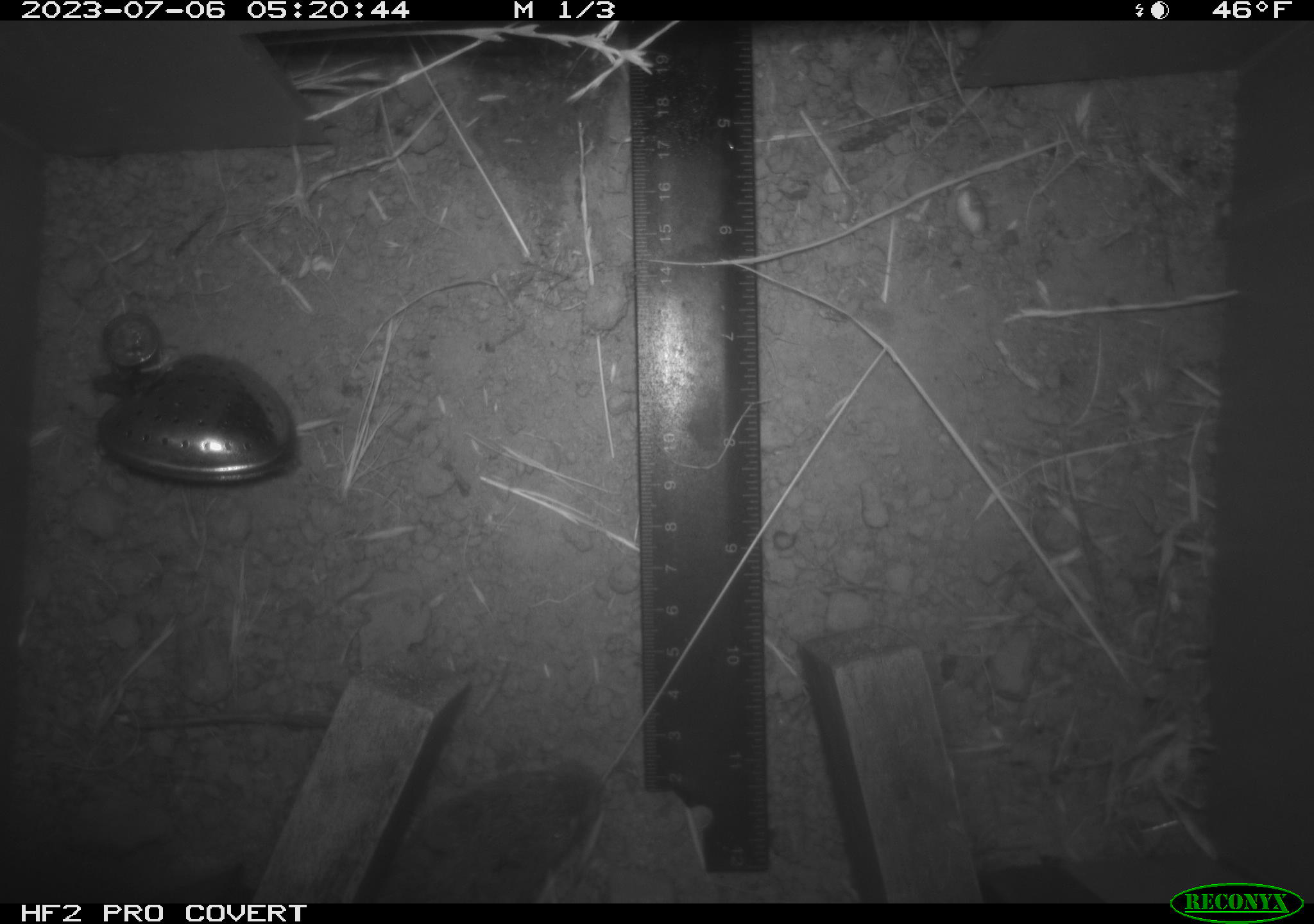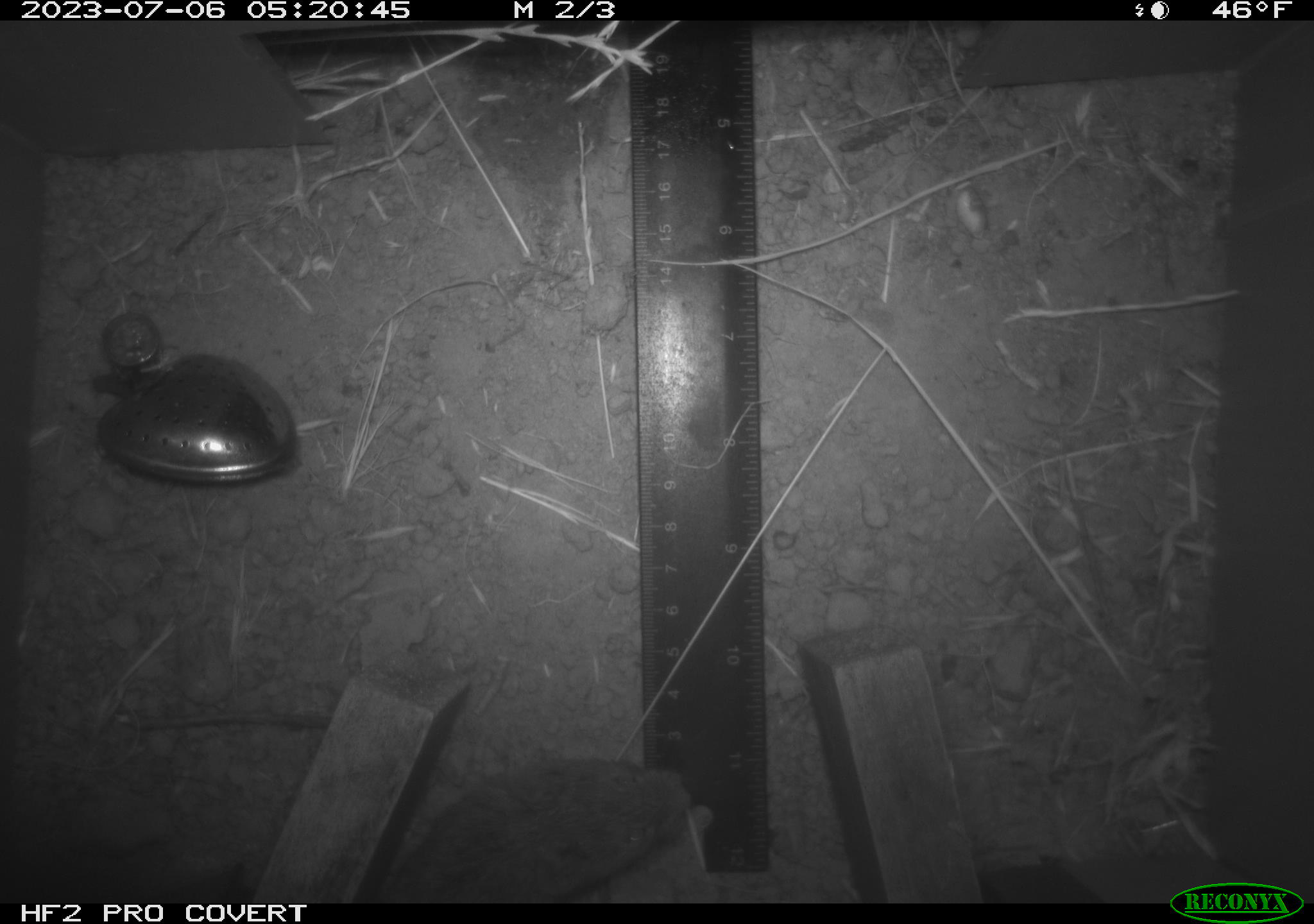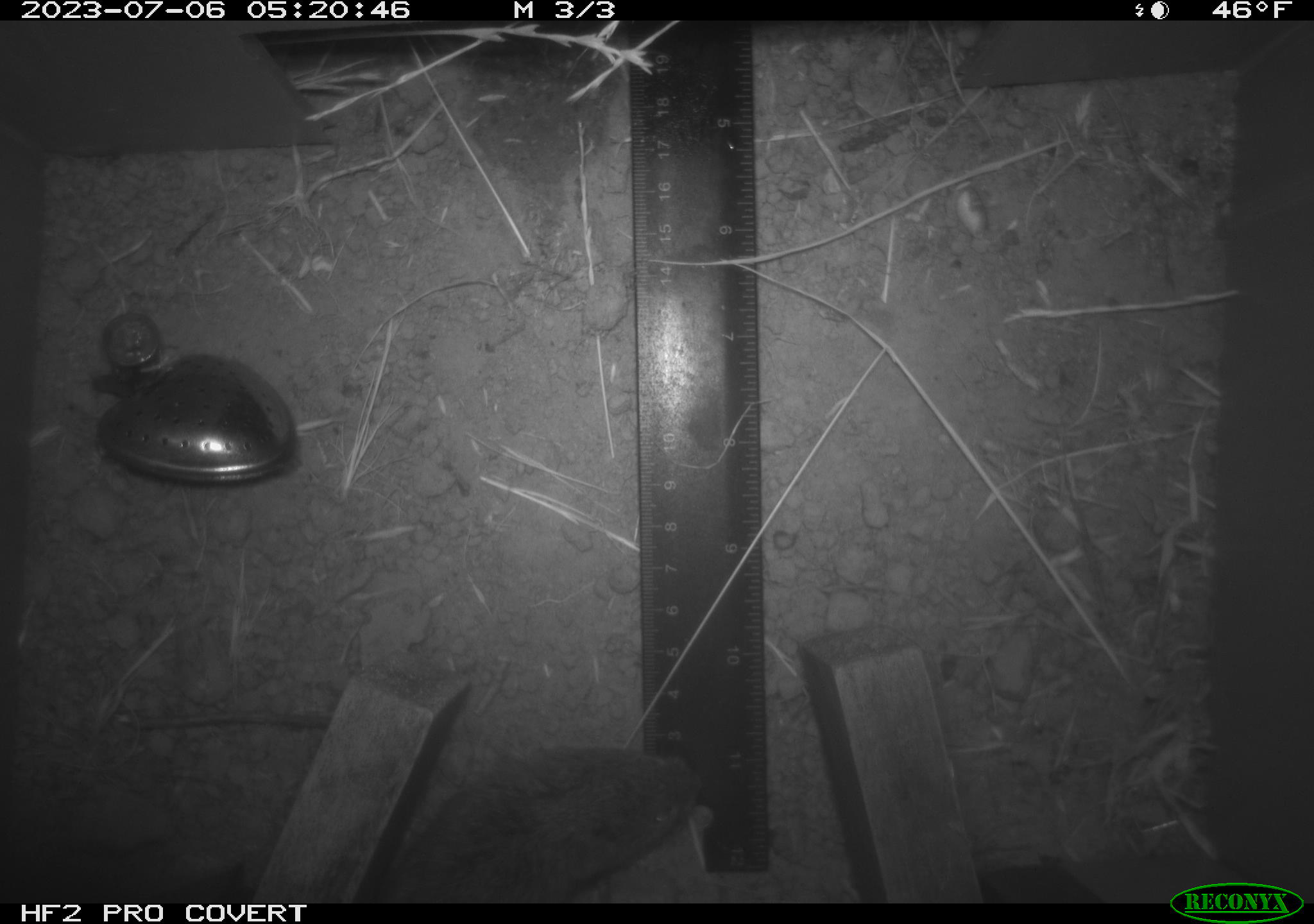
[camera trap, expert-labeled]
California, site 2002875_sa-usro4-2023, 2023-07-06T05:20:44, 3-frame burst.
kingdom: Animalia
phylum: Chordata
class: Mammalia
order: Rodentia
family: Cricetidae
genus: Microtus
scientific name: Microtus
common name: meadow vole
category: microtus species